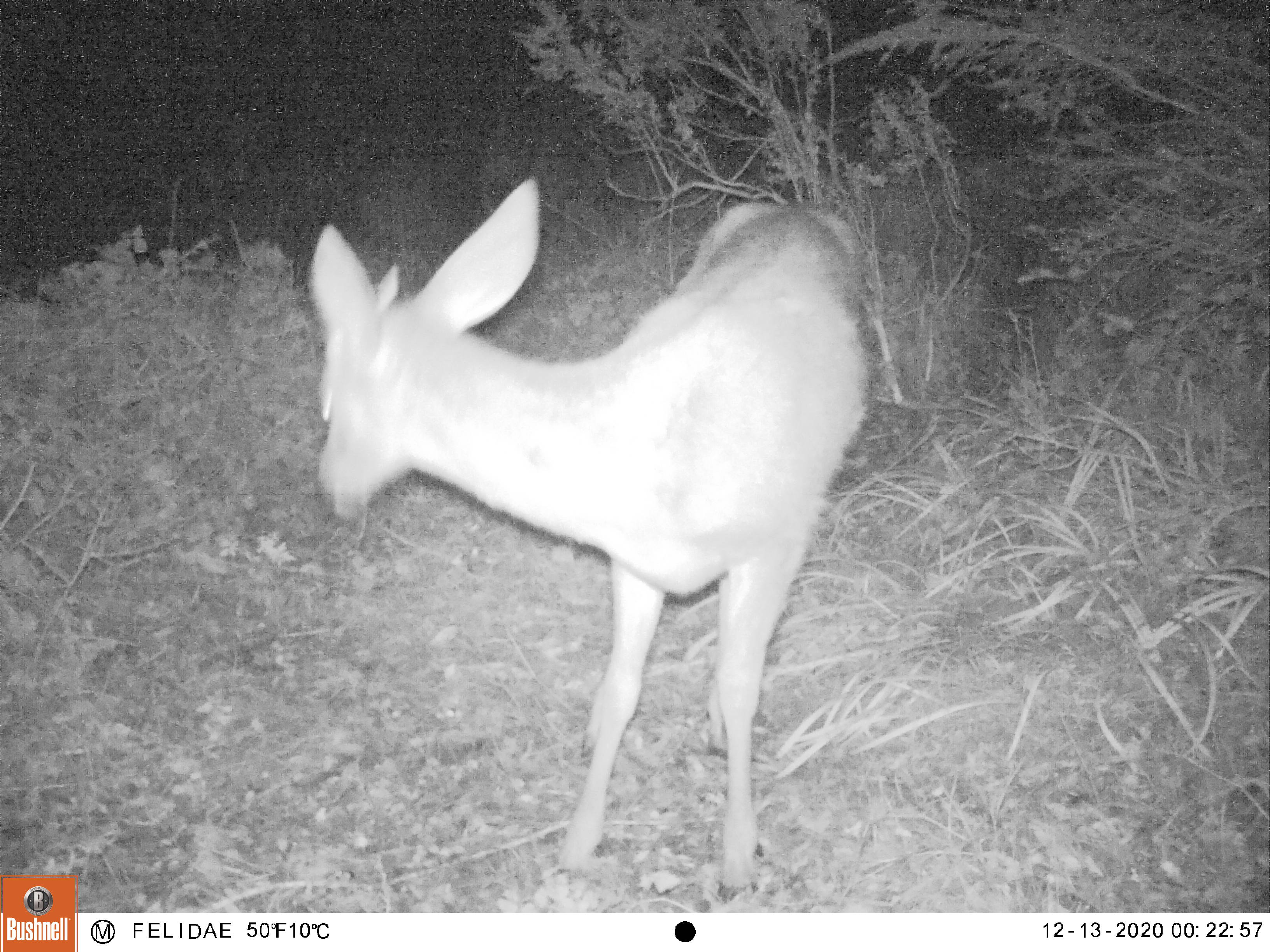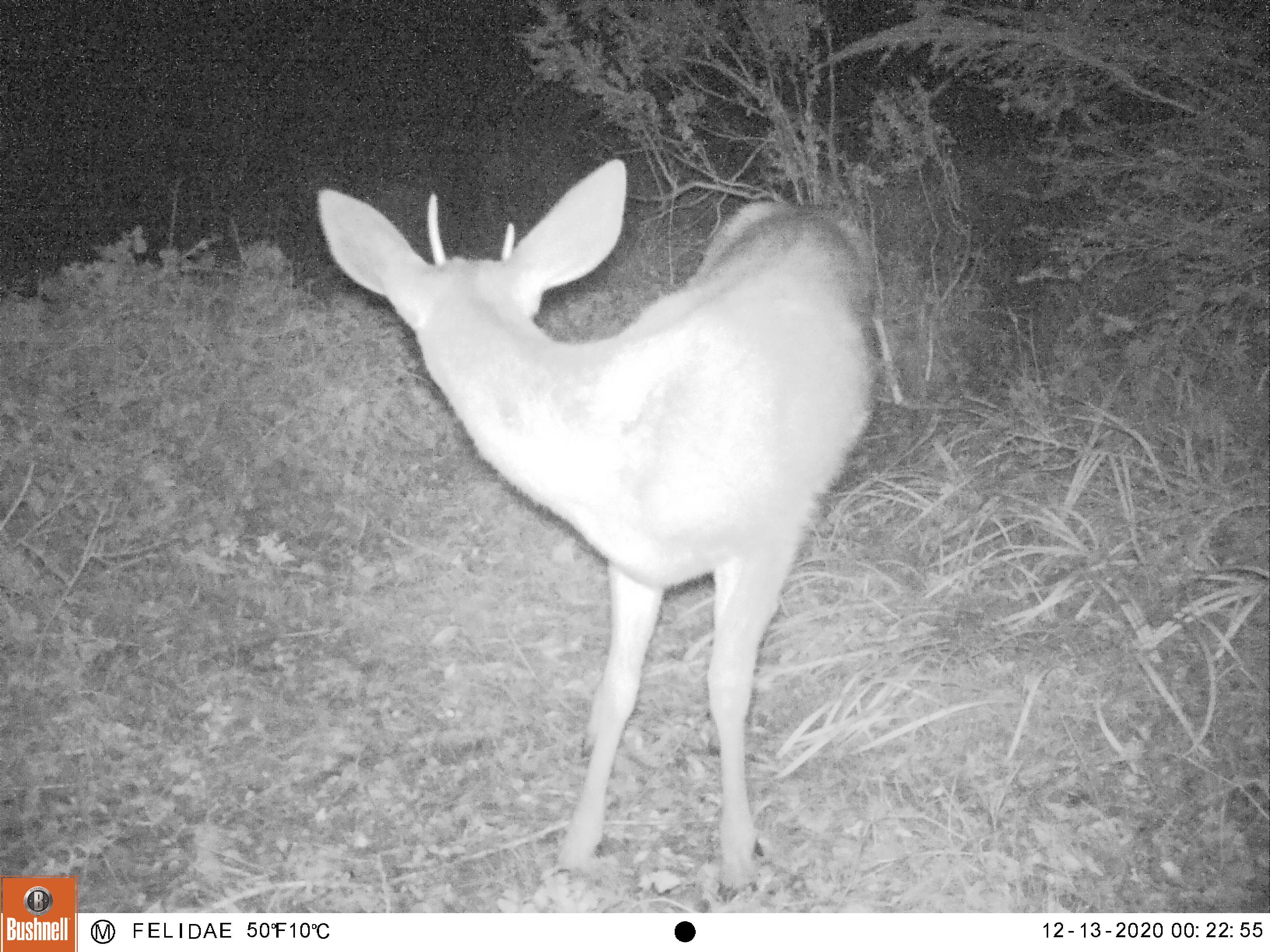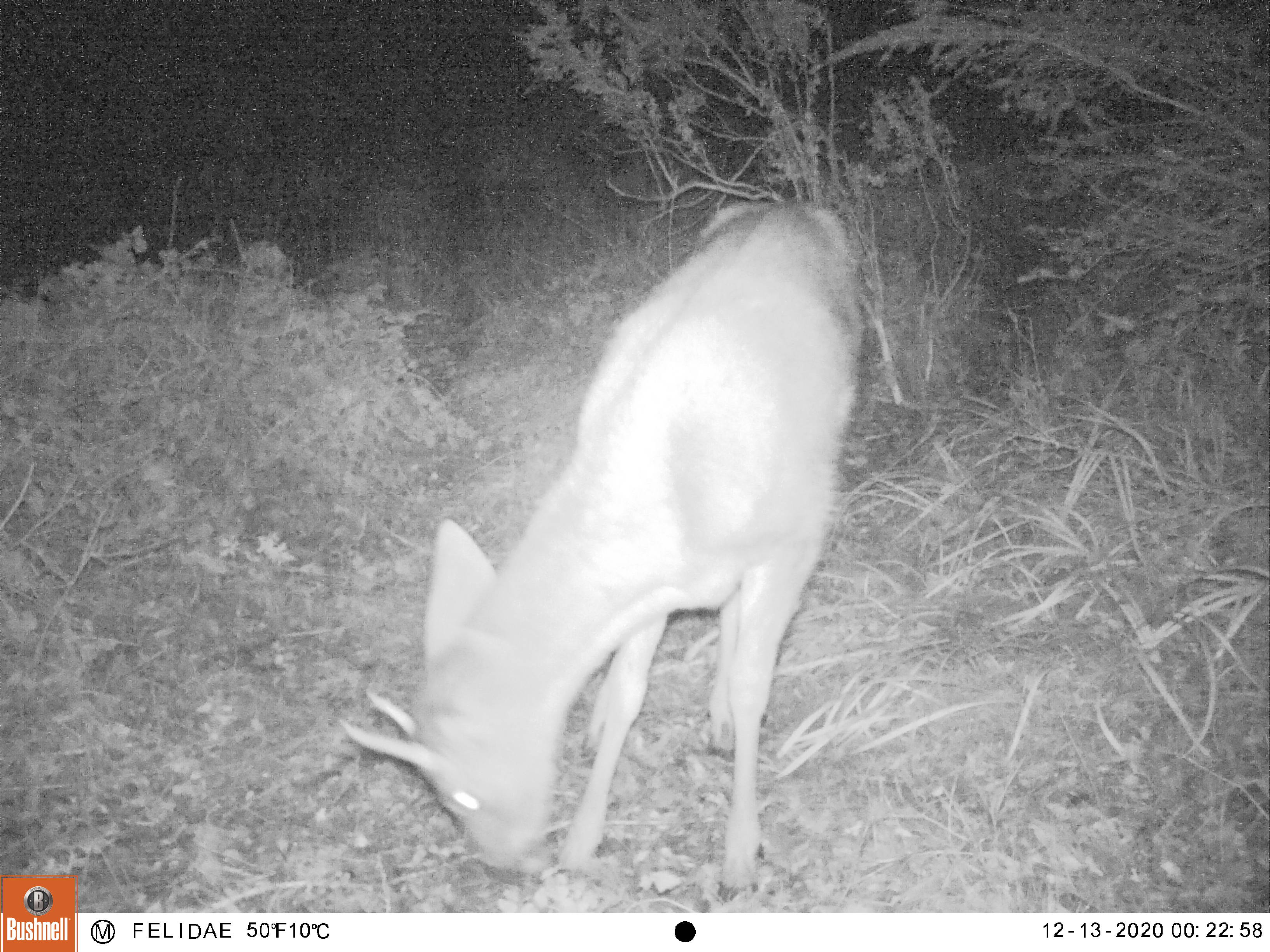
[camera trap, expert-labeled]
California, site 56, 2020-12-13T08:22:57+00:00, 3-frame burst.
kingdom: Animalia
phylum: Chordata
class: Mammalia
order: Artiodactyla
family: Cervidae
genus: Odocoileus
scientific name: Odocoileus hemionus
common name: mule deer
Mule deer (Odocoileus hemionus).